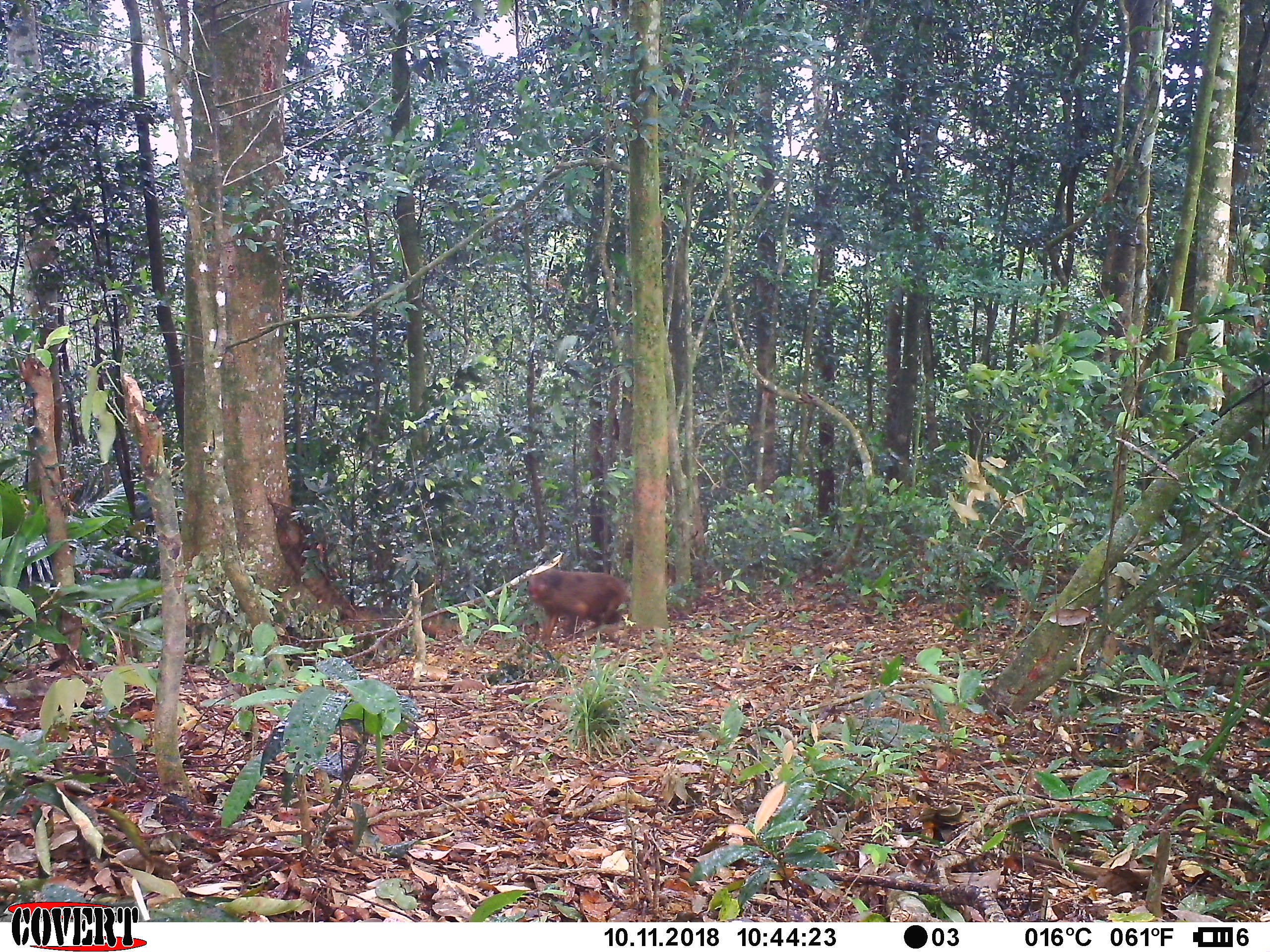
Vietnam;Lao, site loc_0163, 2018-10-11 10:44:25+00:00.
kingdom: Animalia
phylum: Chordata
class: Mammalia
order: Primates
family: Cercopithecidae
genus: Macaca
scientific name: Macaca arctoides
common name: stump-tailed macaque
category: stump tailed macaque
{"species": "stump tailed macaque (stump-tailed macaque) (Macaca arctoides)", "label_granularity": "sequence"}